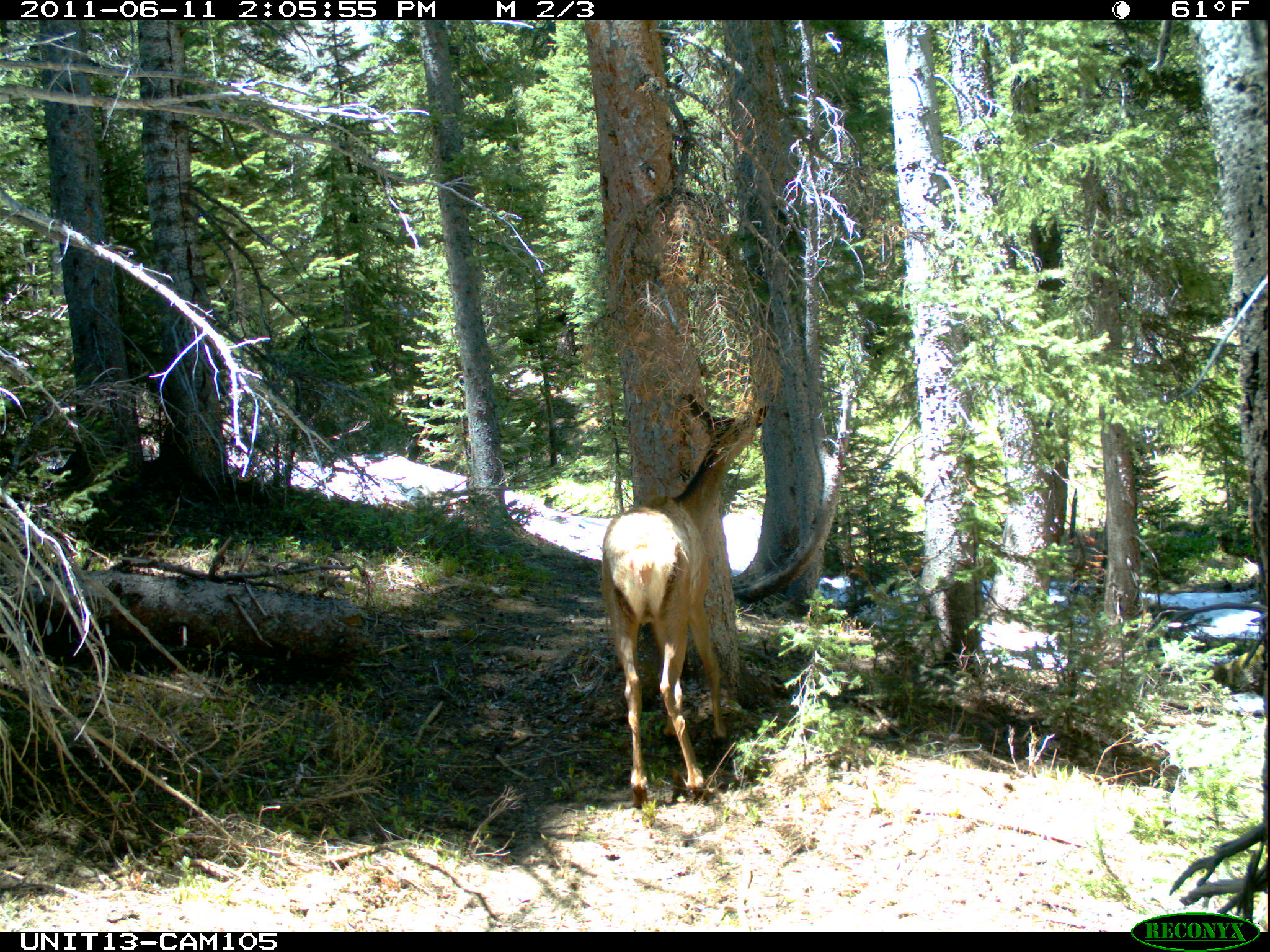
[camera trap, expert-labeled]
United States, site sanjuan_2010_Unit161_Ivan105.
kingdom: Animalia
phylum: Chordata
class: Mammalia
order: Artiodactyla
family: Cervidae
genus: Cervus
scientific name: Cervus elaphus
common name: red deer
Cervus elaphus (red deer).